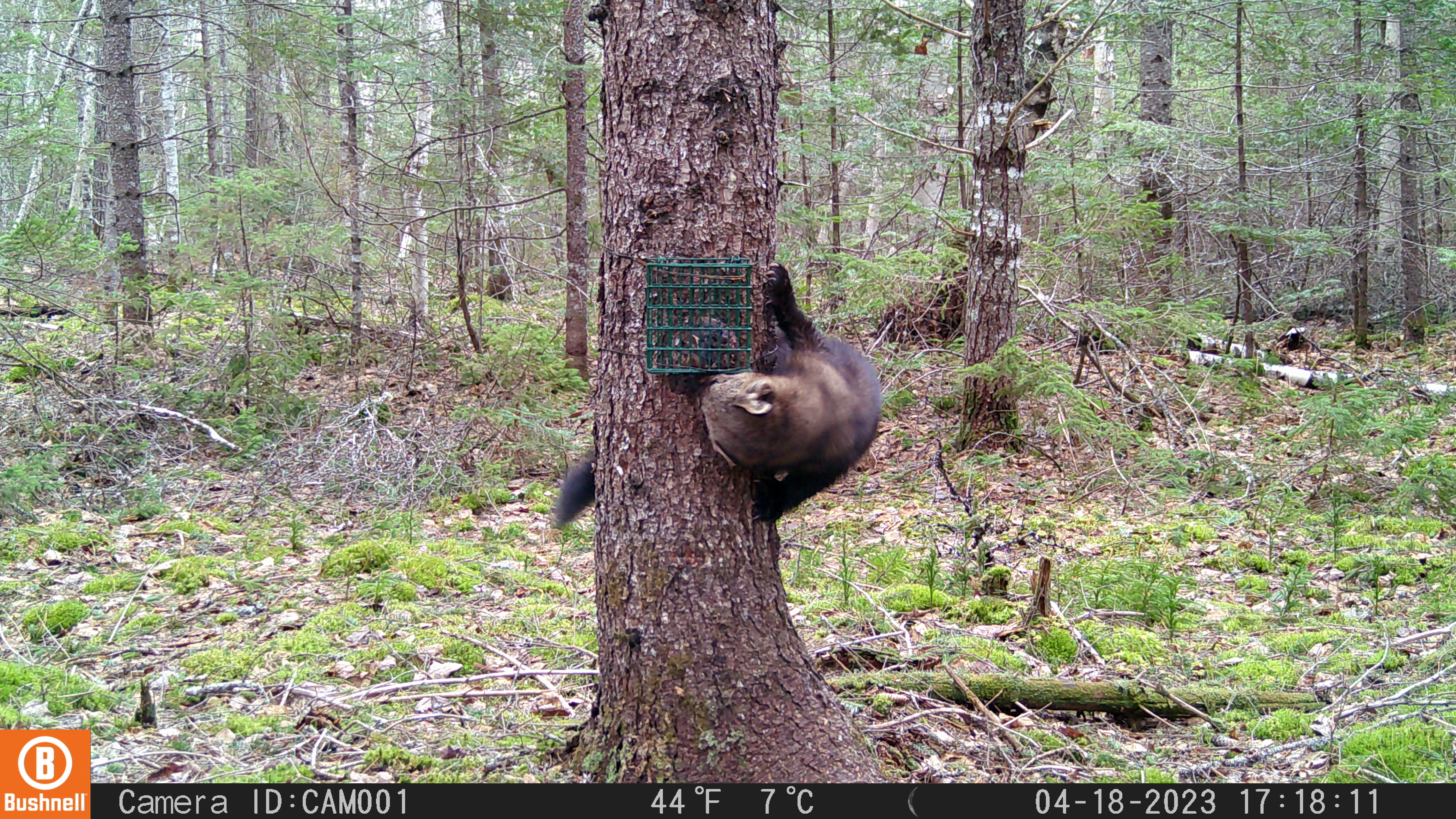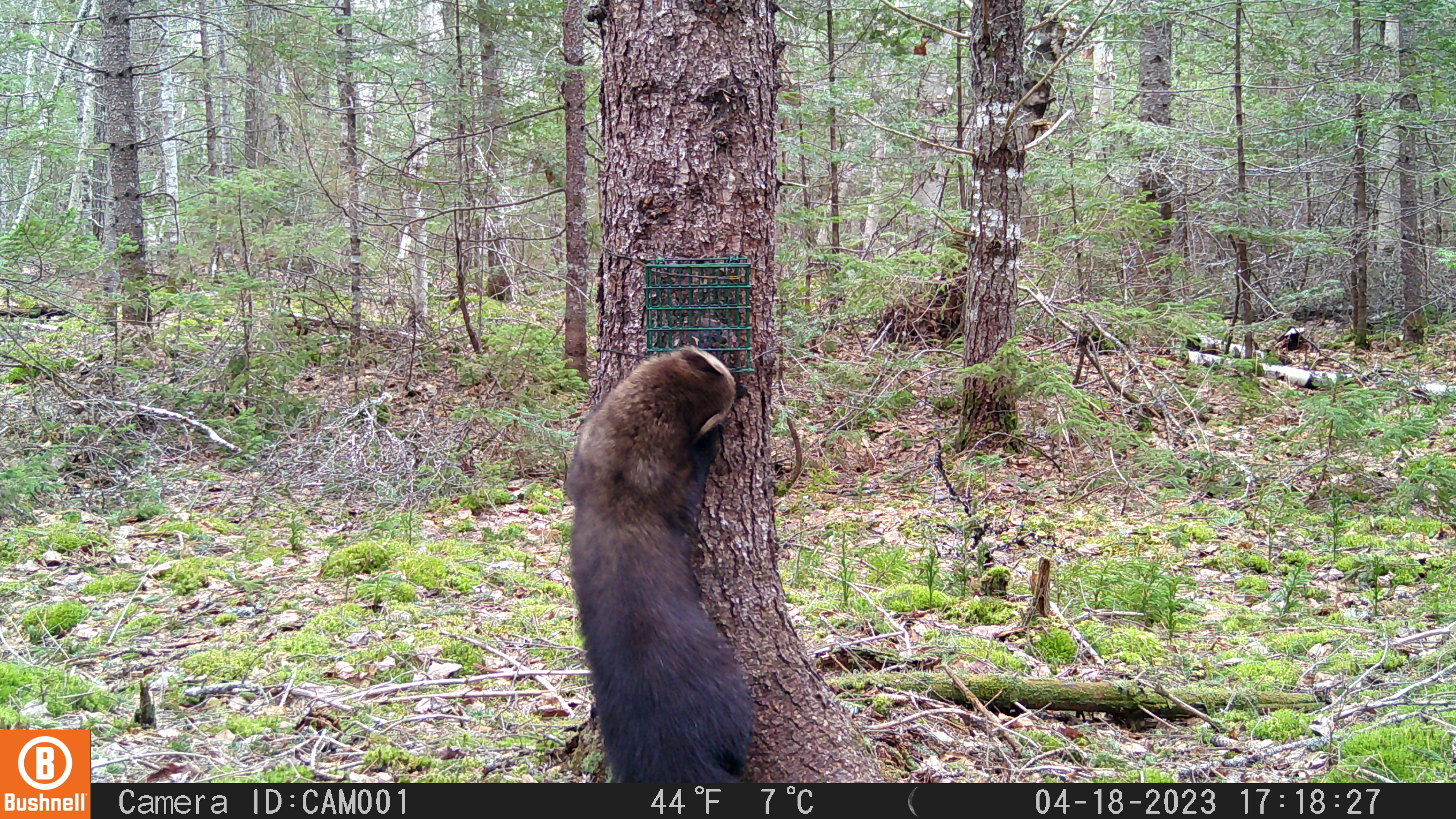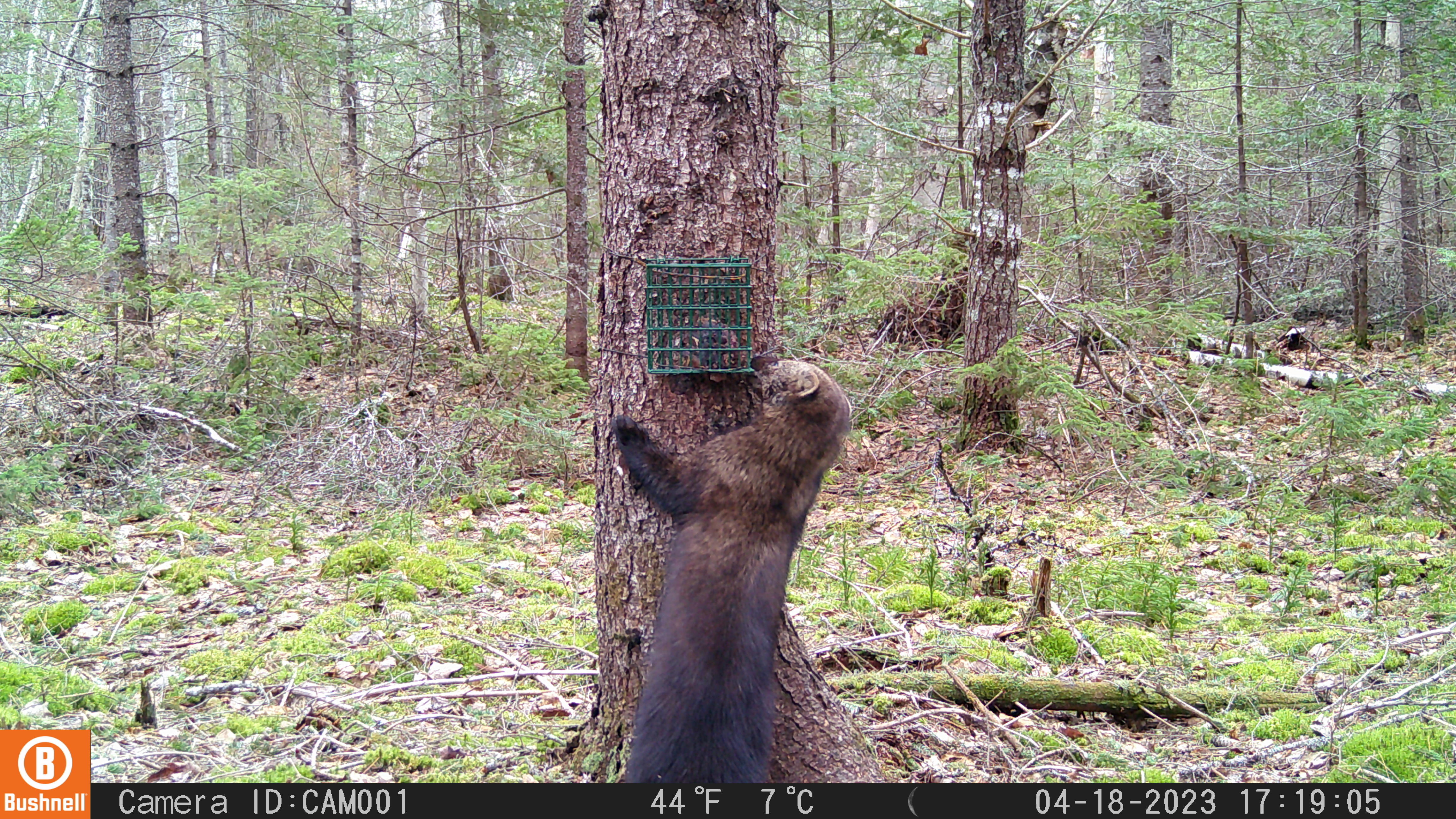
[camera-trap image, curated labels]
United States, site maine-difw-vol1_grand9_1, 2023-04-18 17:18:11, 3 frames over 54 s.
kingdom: Animalia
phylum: Chordata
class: Mammalia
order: Carnivora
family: Mustelidae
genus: Pekania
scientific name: Pekania pennanti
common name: fisher